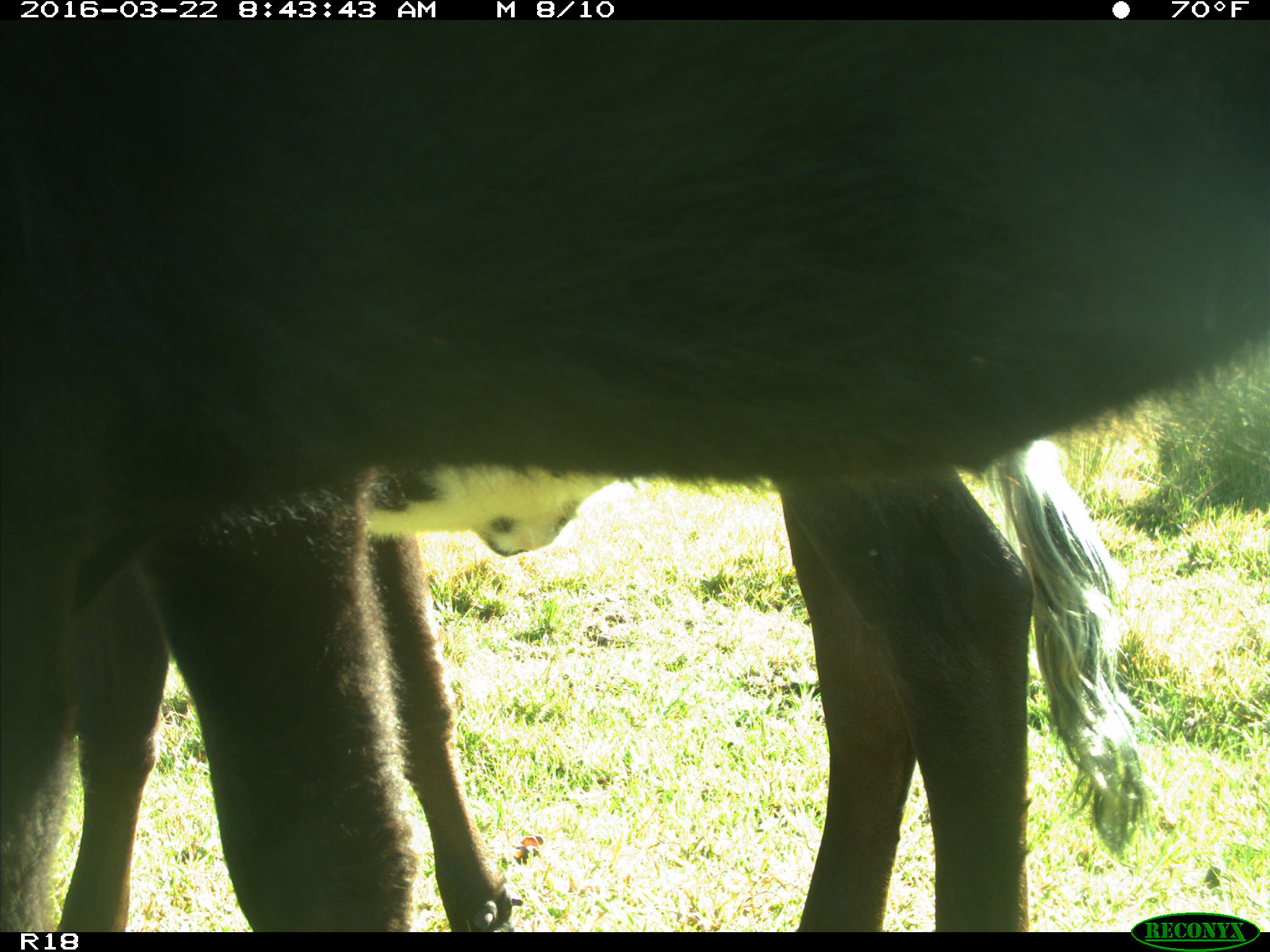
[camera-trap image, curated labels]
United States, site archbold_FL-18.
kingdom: Animalia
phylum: Chordata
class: Mammalia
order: Artiodactyla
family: Bovidae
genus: Bos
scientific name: Bos taurus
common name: domestic cow